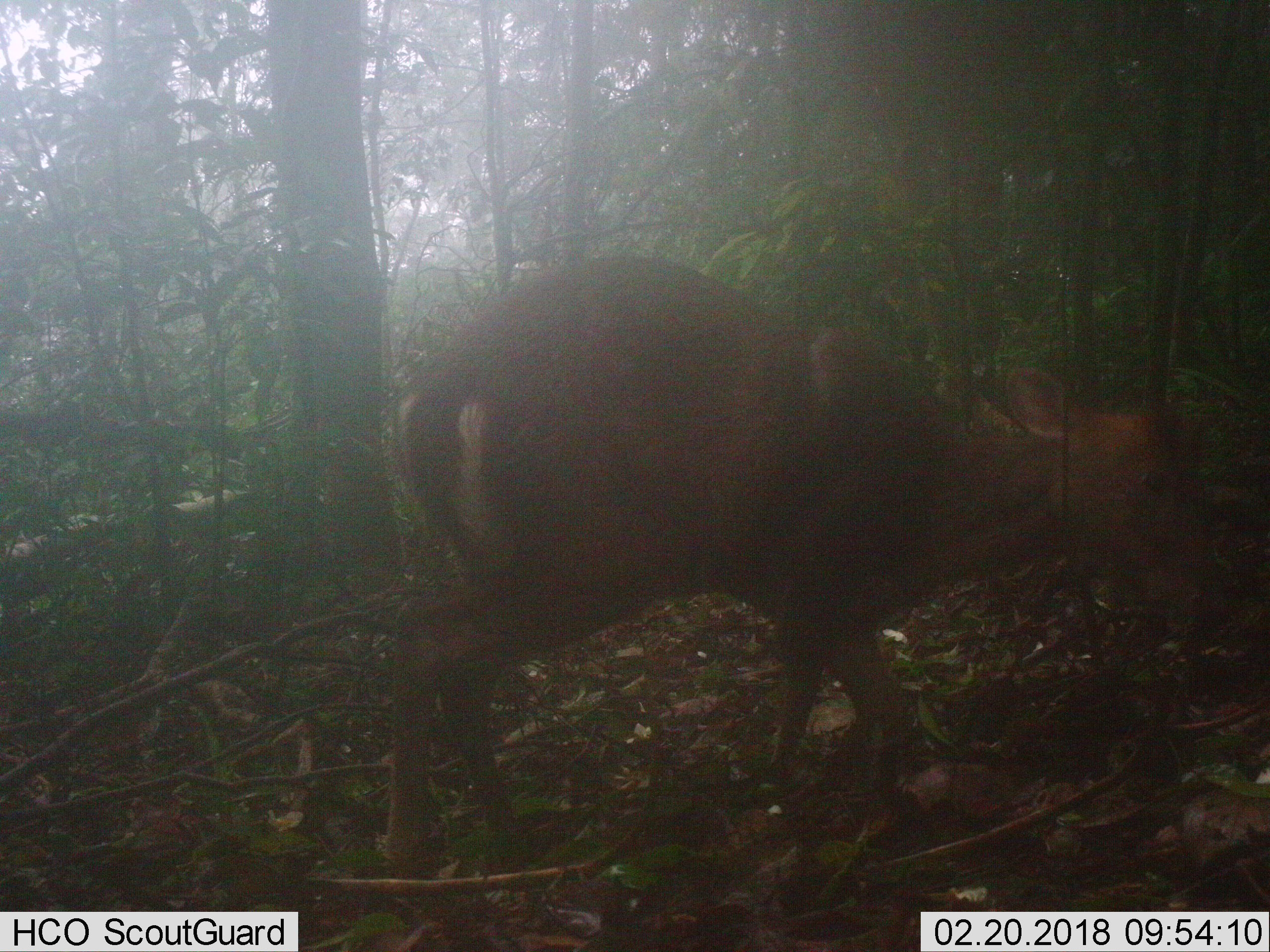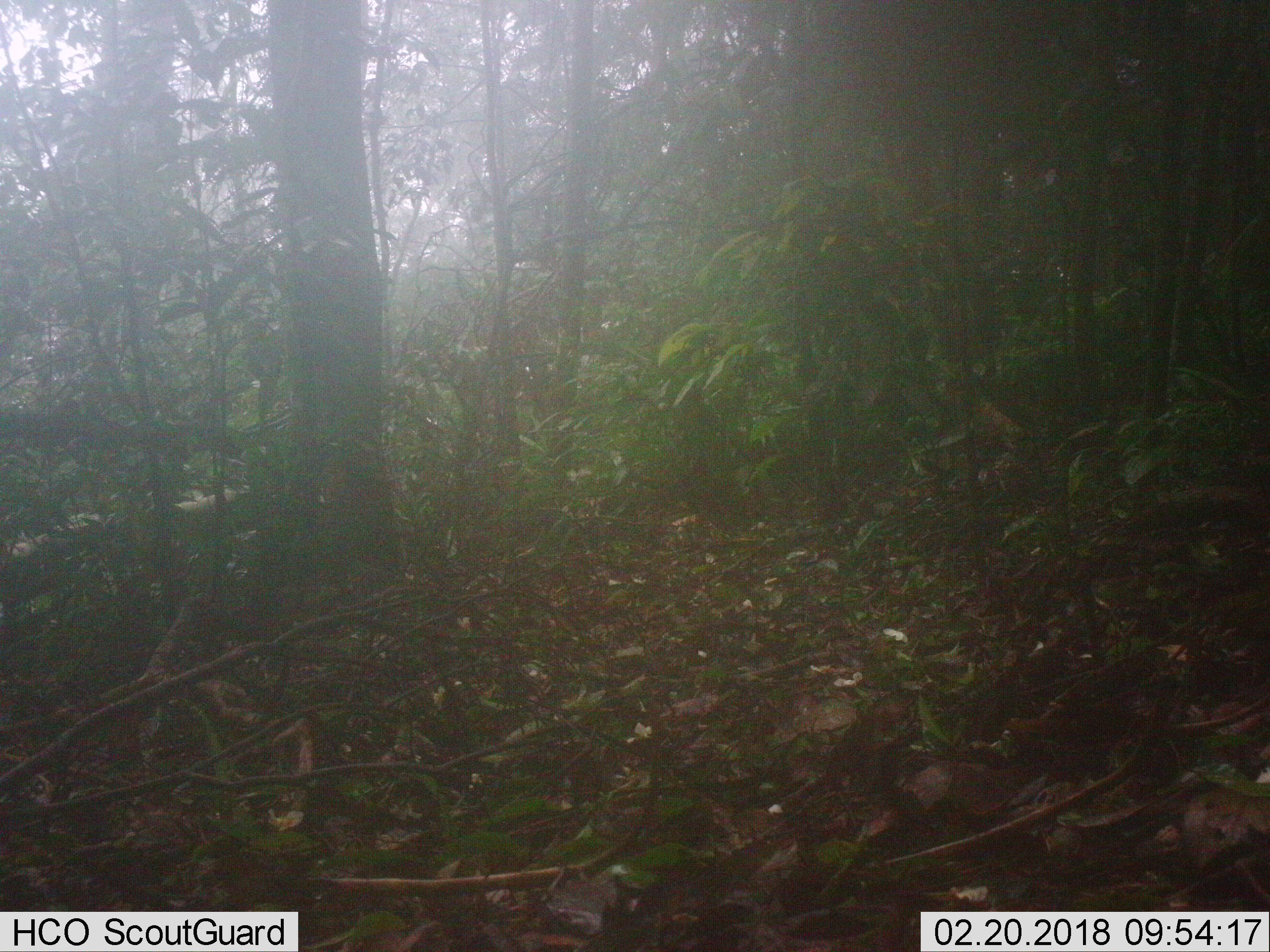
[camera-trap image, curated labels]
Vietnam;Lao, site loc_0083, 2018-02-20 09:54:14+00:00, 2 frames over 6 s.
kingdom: Animalia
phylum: Chordata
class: Mammalia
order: Artiodactyla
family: Cervidae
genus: Muntiacus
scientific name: Muntiacus rooseveltorum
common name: roosevelt's muntjac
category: roosevelts muntjac group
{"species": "roosevelts muntjac group (roosevelt's muntjac) (Muntiacus rooseveltorum)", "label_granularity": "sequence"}